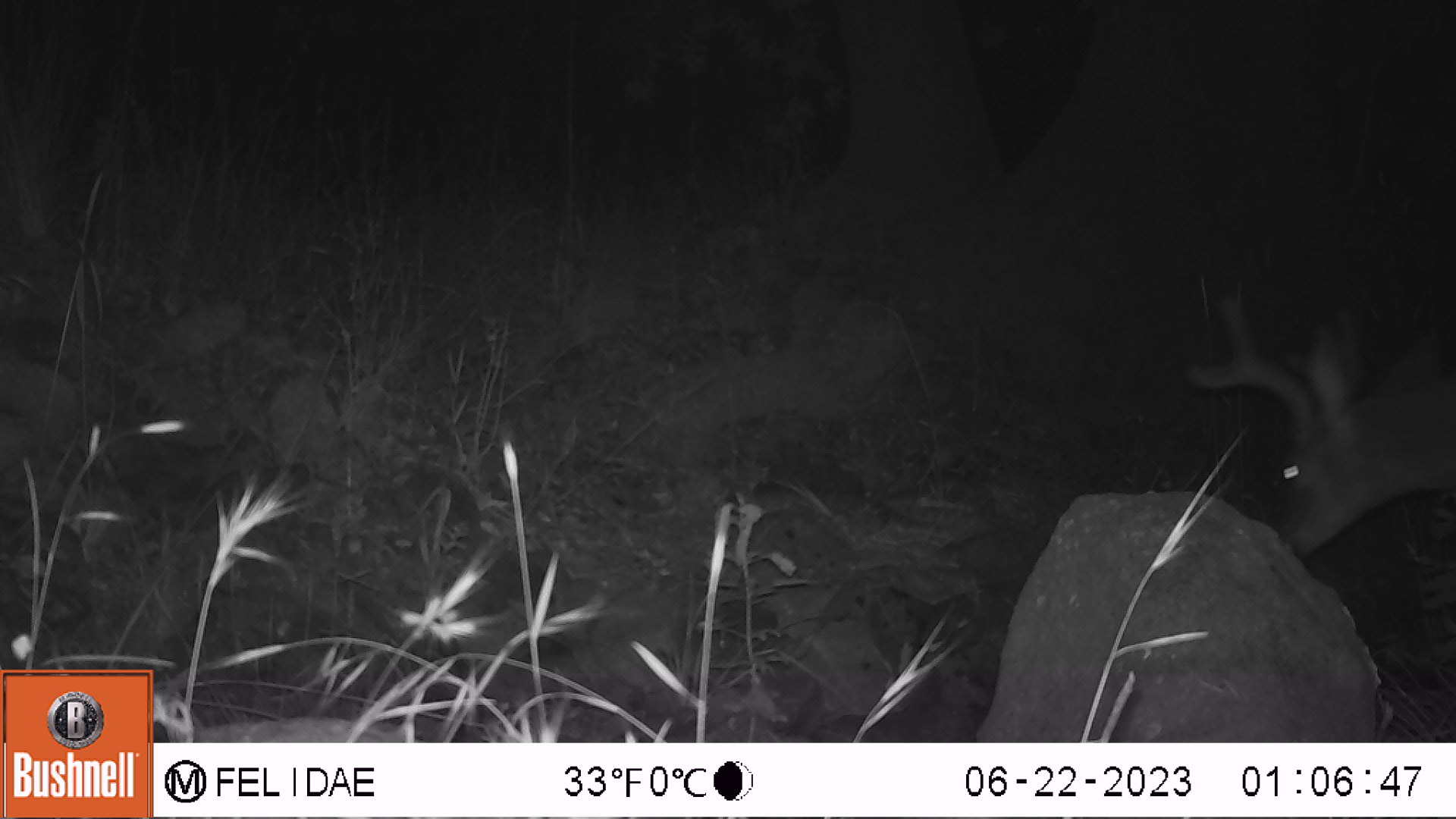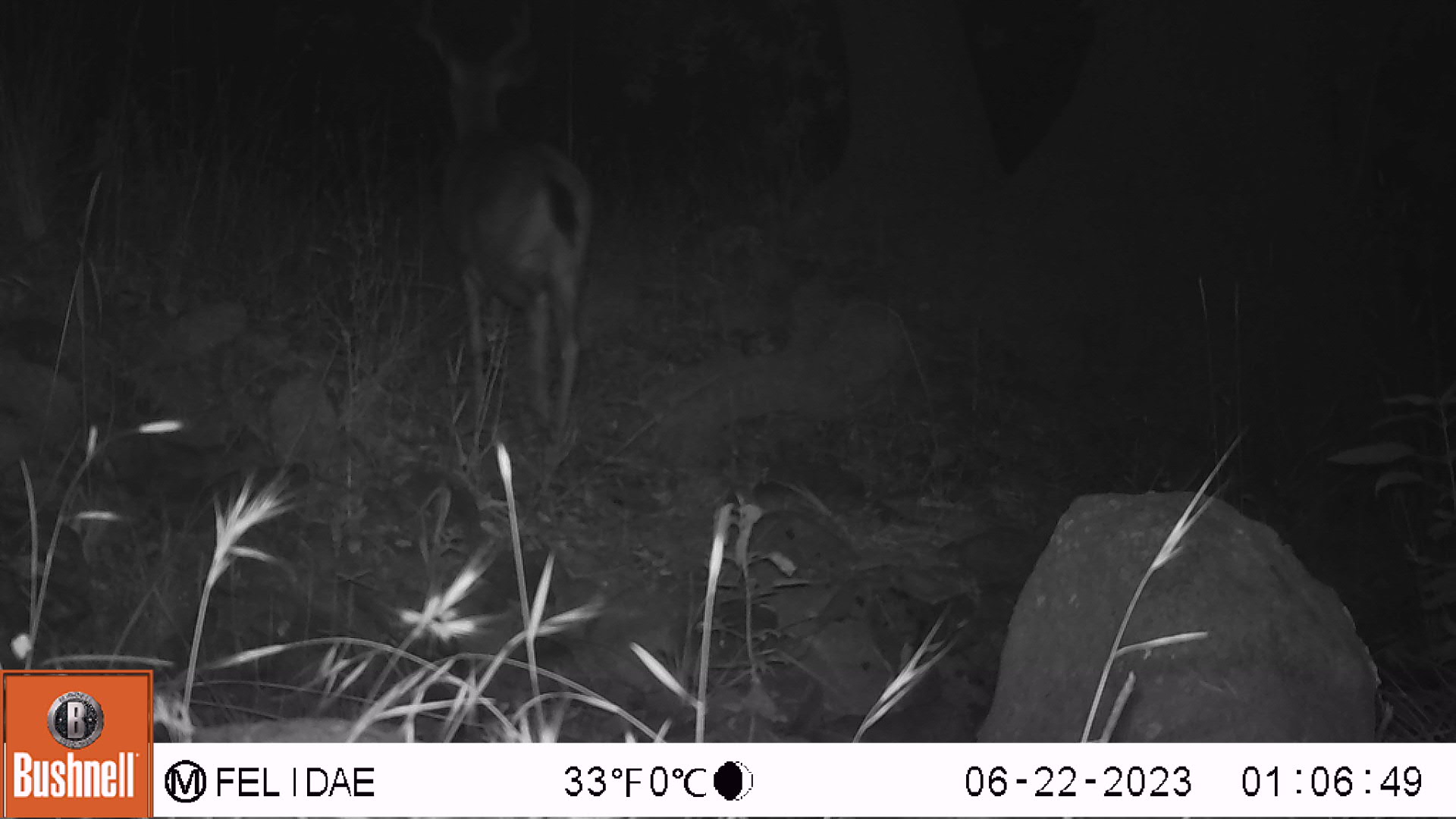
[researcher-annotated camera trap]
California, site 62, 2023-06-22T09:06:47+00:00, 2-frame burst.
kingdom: Animalia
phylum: Chordata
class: Mammalia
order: Artiodactyla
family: Cervidae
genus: Odocoileus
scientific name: Odocoileus hemionus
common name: mule deer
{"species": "mule deer (Odocoileus hemionus)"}